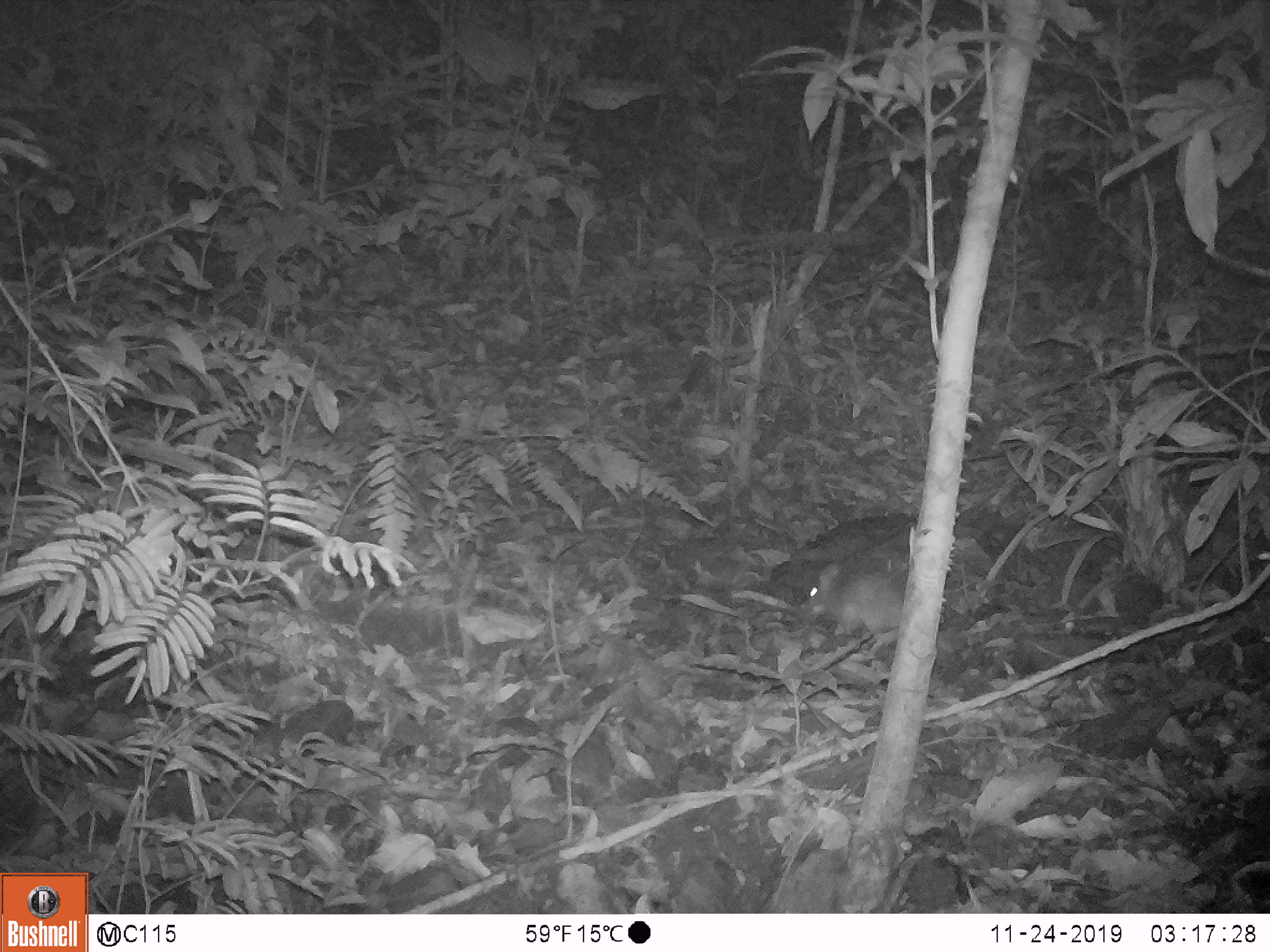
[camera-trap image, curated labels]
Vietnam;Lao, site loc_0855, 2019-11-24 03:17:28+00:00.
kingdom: Animalia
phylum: Chordata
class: Mammalia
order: Rodentia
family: Muridae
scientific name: Muridae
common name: old-world mice and rats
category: unidentified murid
Unidentified murid (old-world mice and rats) (Muridae). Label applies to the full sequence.